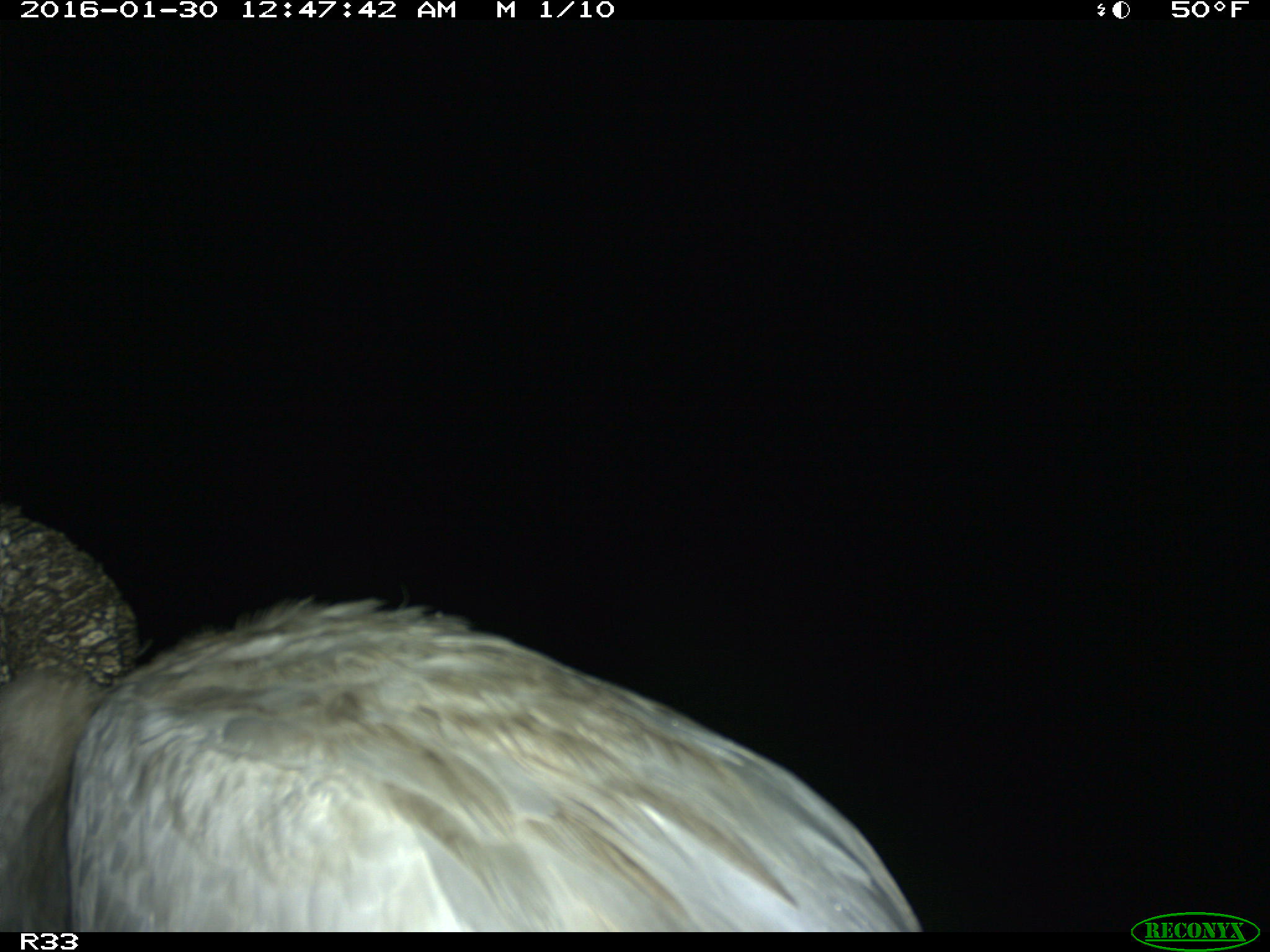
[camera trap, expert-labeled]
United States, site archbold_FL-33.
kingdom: Animalia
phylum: Chordata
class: Aves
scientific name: Aves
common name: birds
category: unidentified bird